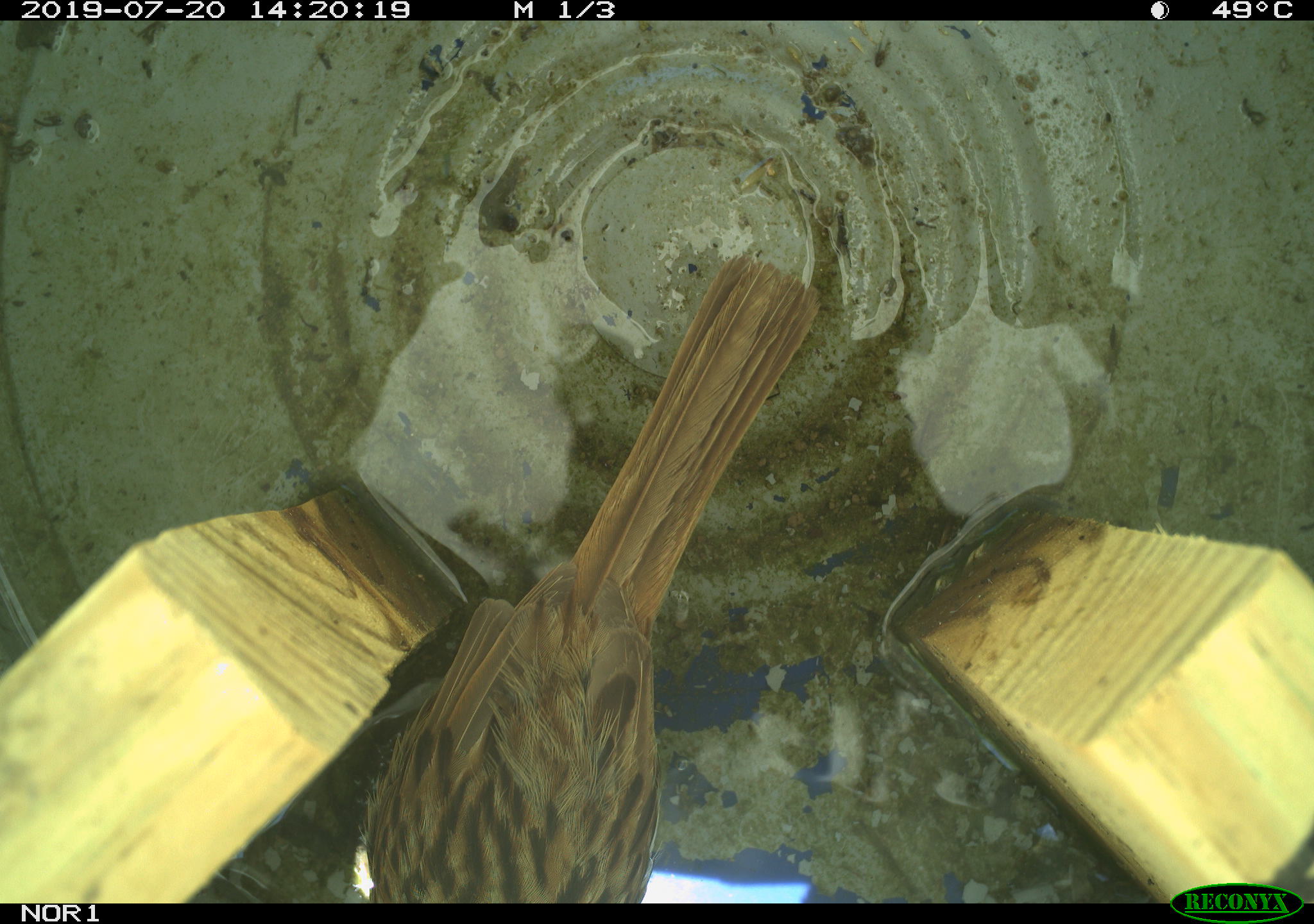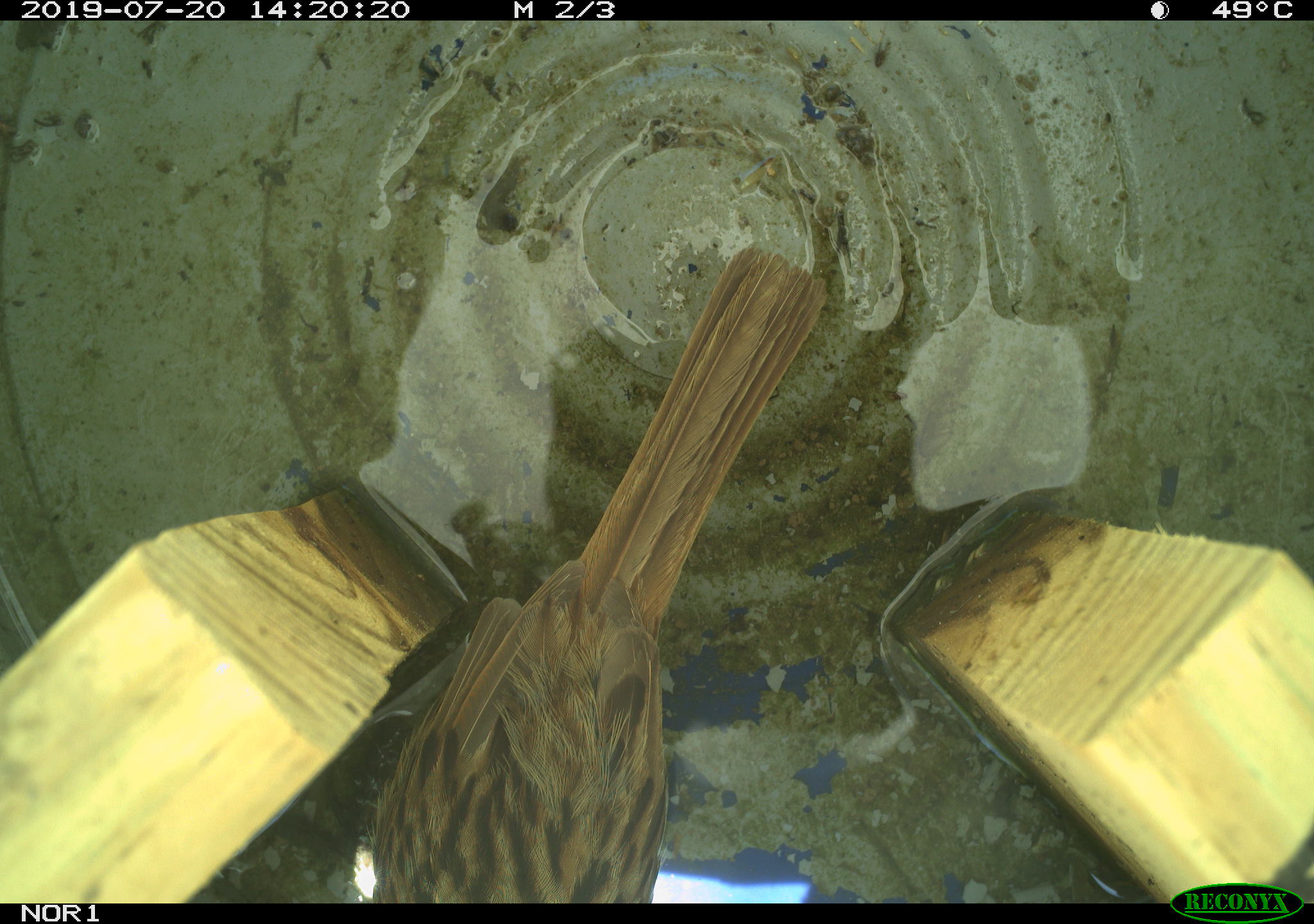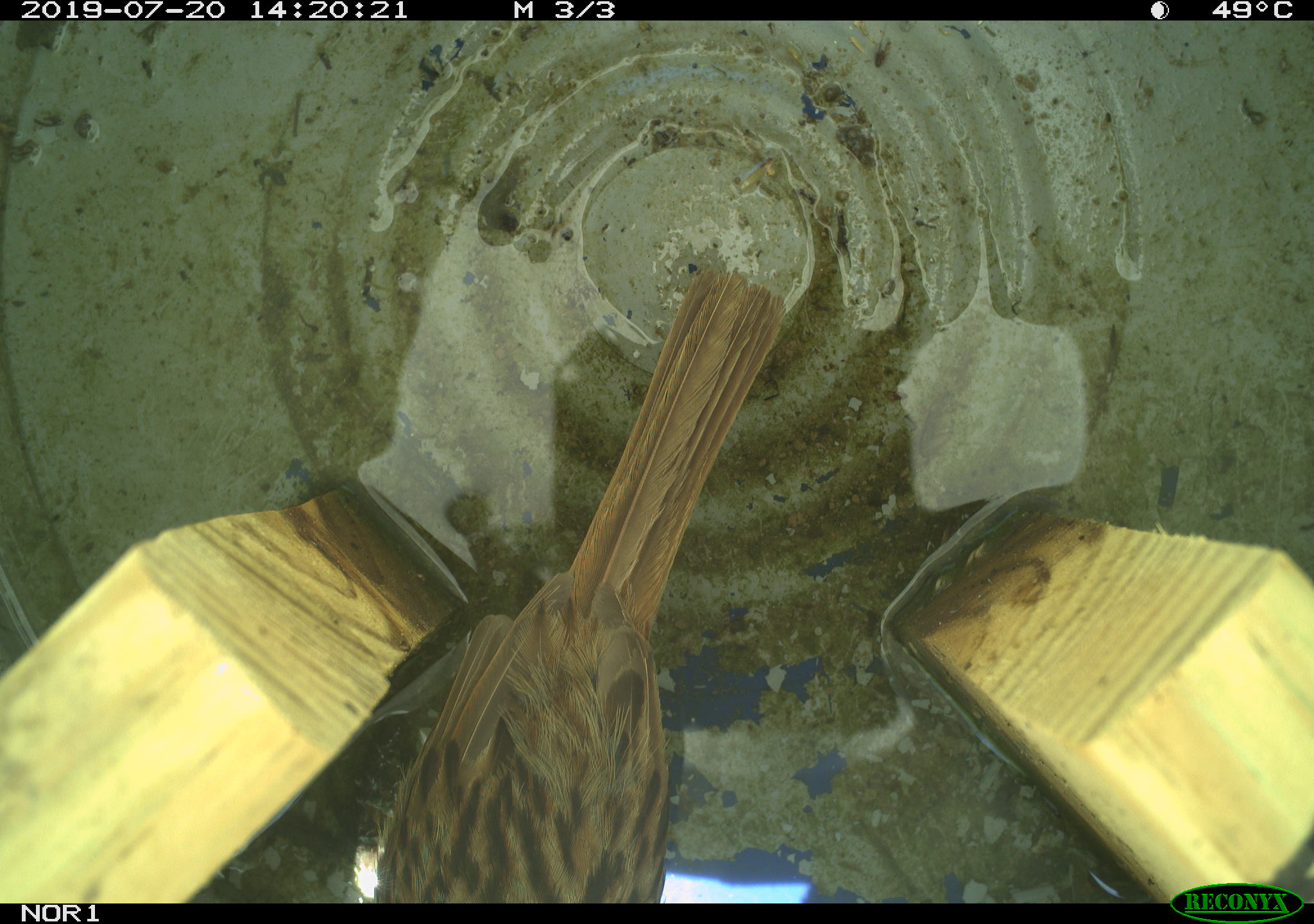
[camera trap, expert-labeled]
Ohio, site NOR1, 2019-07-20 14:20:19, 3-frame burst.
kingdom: Animalia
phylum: Chordata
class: Aves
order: Passeriformes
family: Passerellidae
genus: Melospiza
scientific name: Melospiza melodia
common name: song sparrow